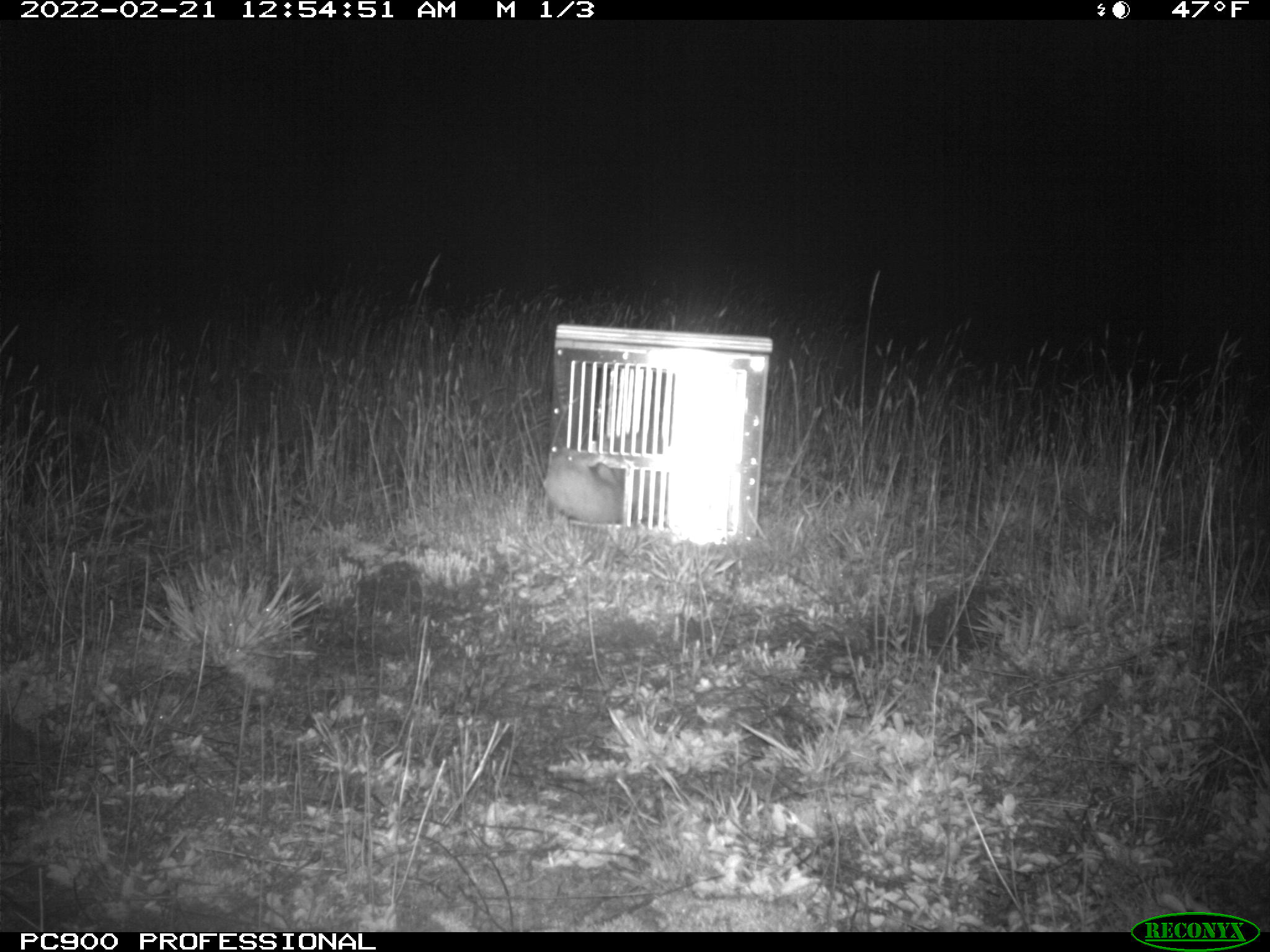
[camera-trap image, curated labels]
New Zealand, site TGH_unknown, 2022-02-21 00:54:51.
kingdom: Animalia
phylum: Chordata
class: Mammalia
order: Carnivora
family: Mustelidae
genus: Mustela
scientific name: Mustela furo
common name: ferret